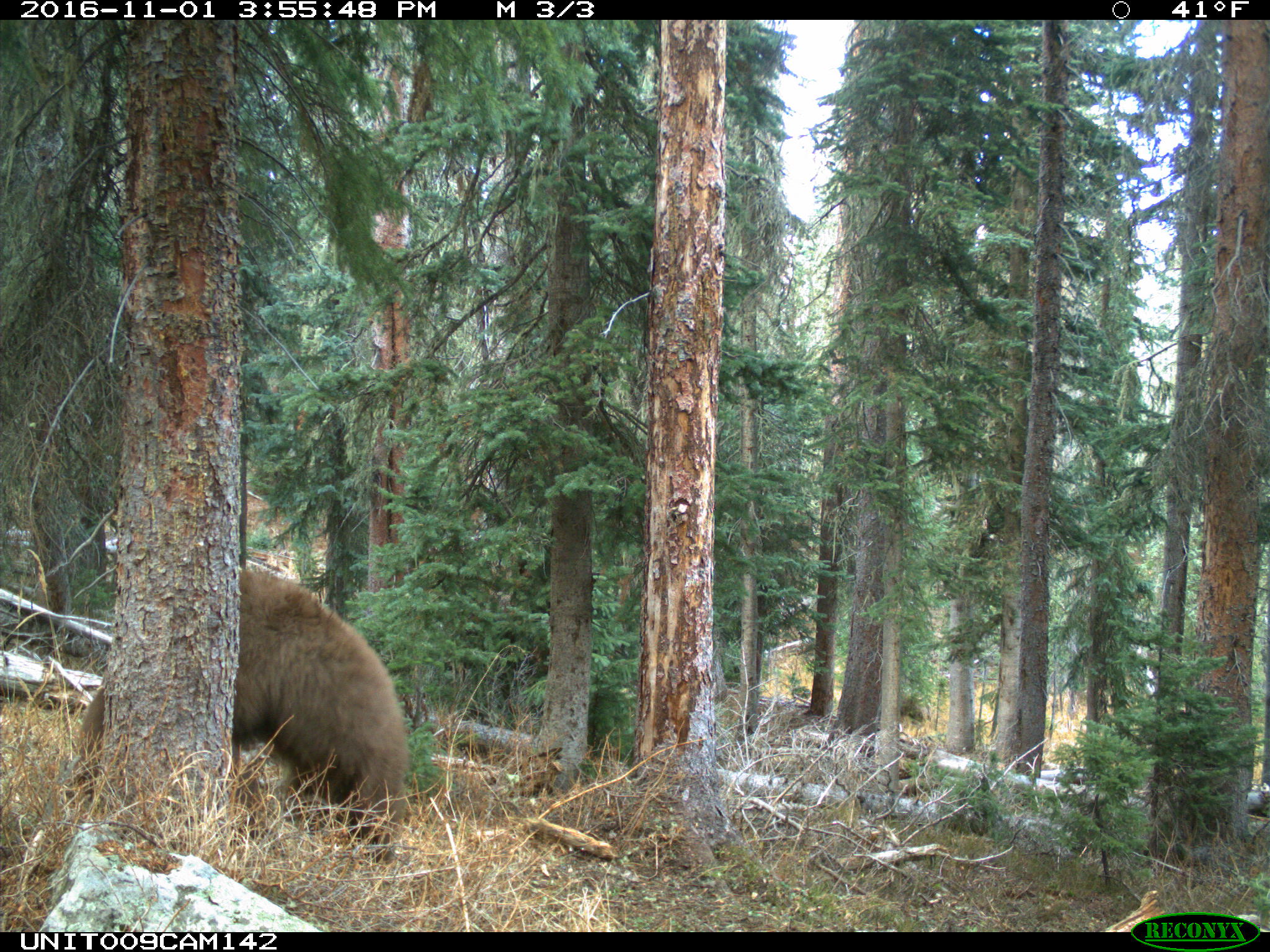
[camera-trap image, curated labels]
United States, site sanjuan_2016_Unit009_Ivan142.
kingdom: Animalia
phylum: Chordata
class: Mammalia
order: Carnivora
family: Ursidae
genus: Ursus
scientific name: Ursus americanus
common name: american black bear